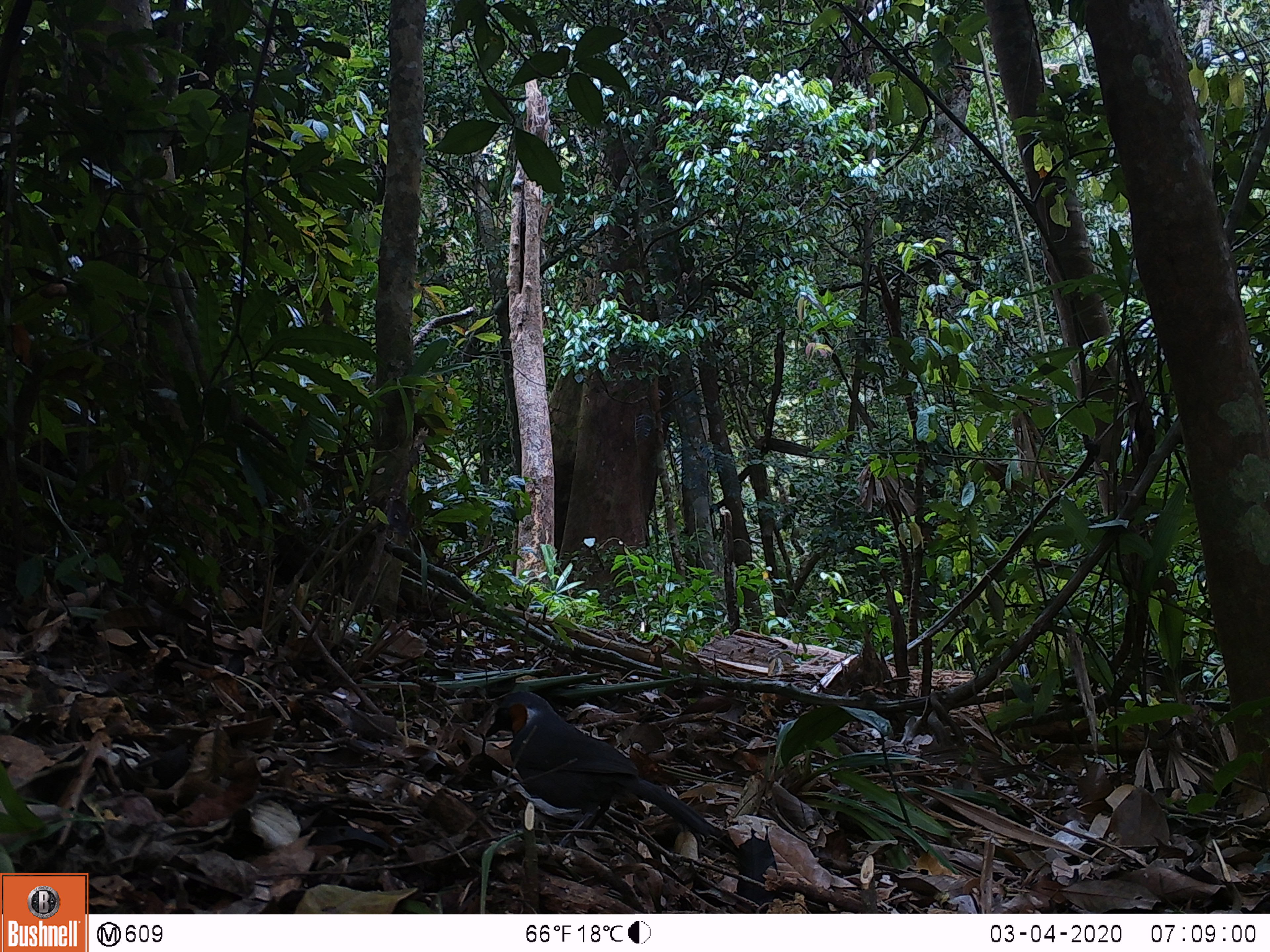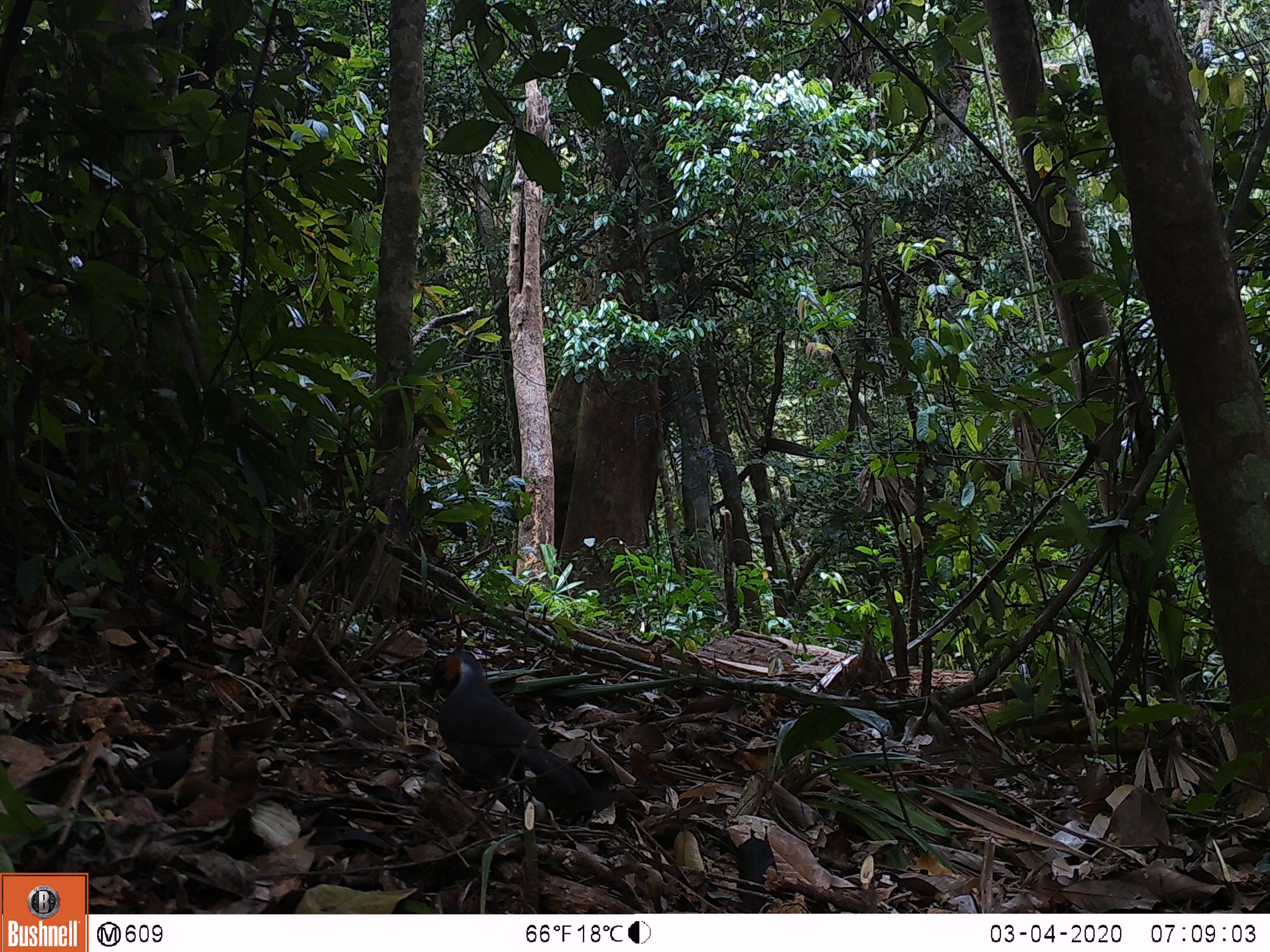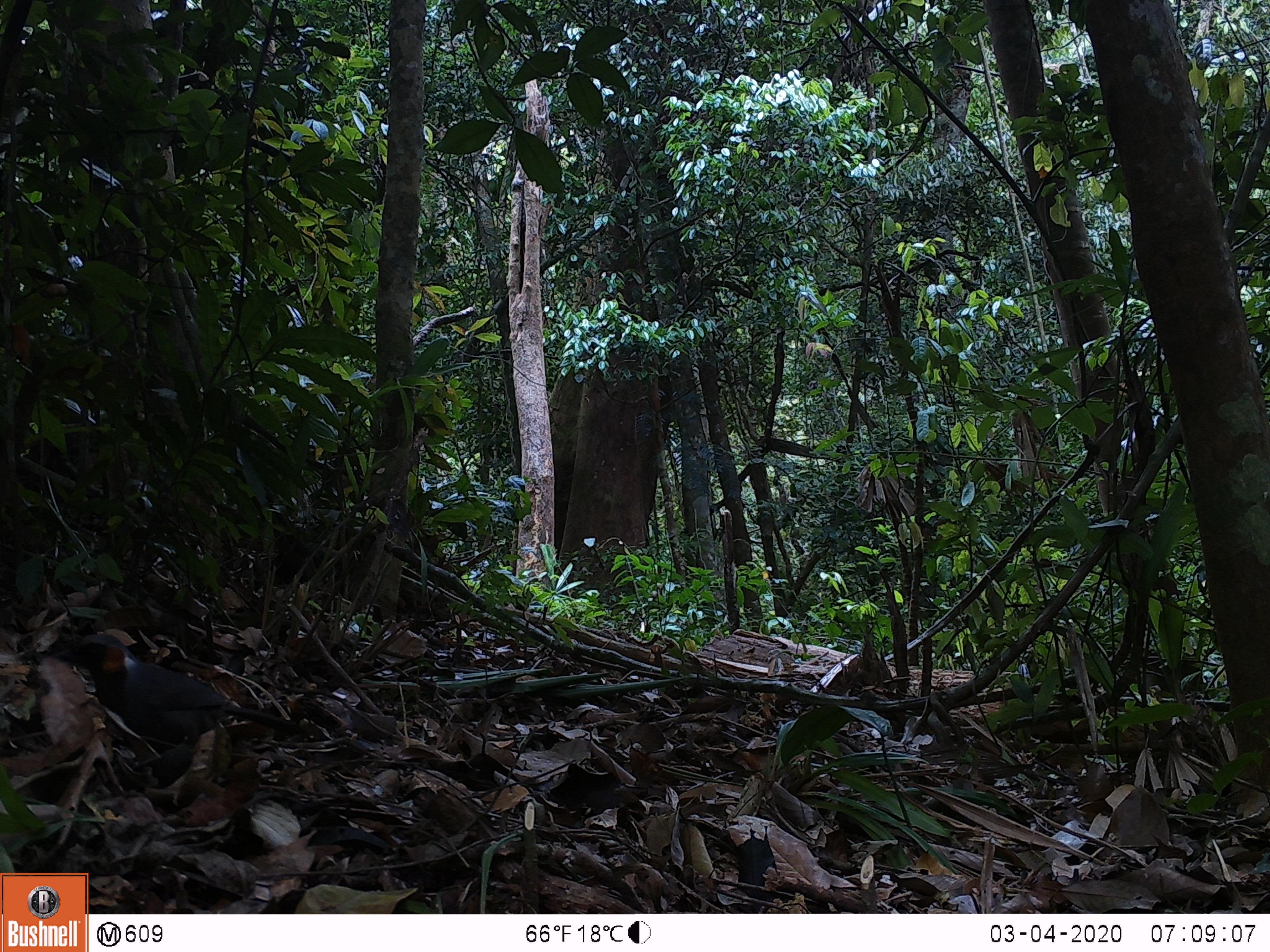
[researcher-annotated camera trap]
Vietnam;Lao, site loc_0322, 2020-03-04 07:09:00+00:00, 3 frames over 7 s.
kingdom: Animalia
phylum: Chordata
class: Aves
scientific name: Aves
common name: bird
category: unidentified bird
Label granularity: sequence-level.